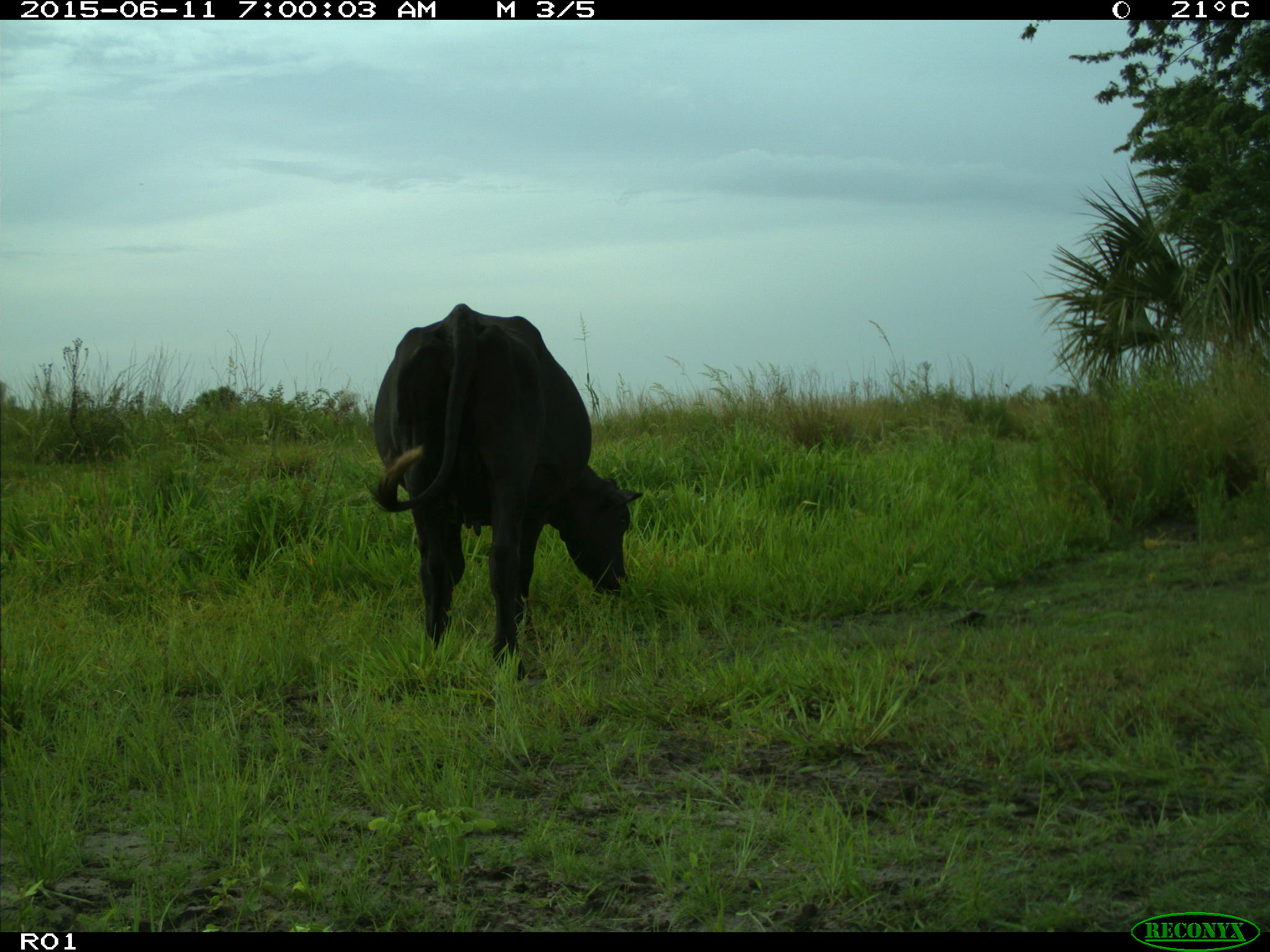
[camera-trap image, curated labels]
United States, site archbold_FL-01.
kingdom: Animalia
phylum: Chordata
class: Mammalia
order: Artiodactyla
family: Bovidae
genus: Bos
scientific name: Bos taurus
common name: domestic cow